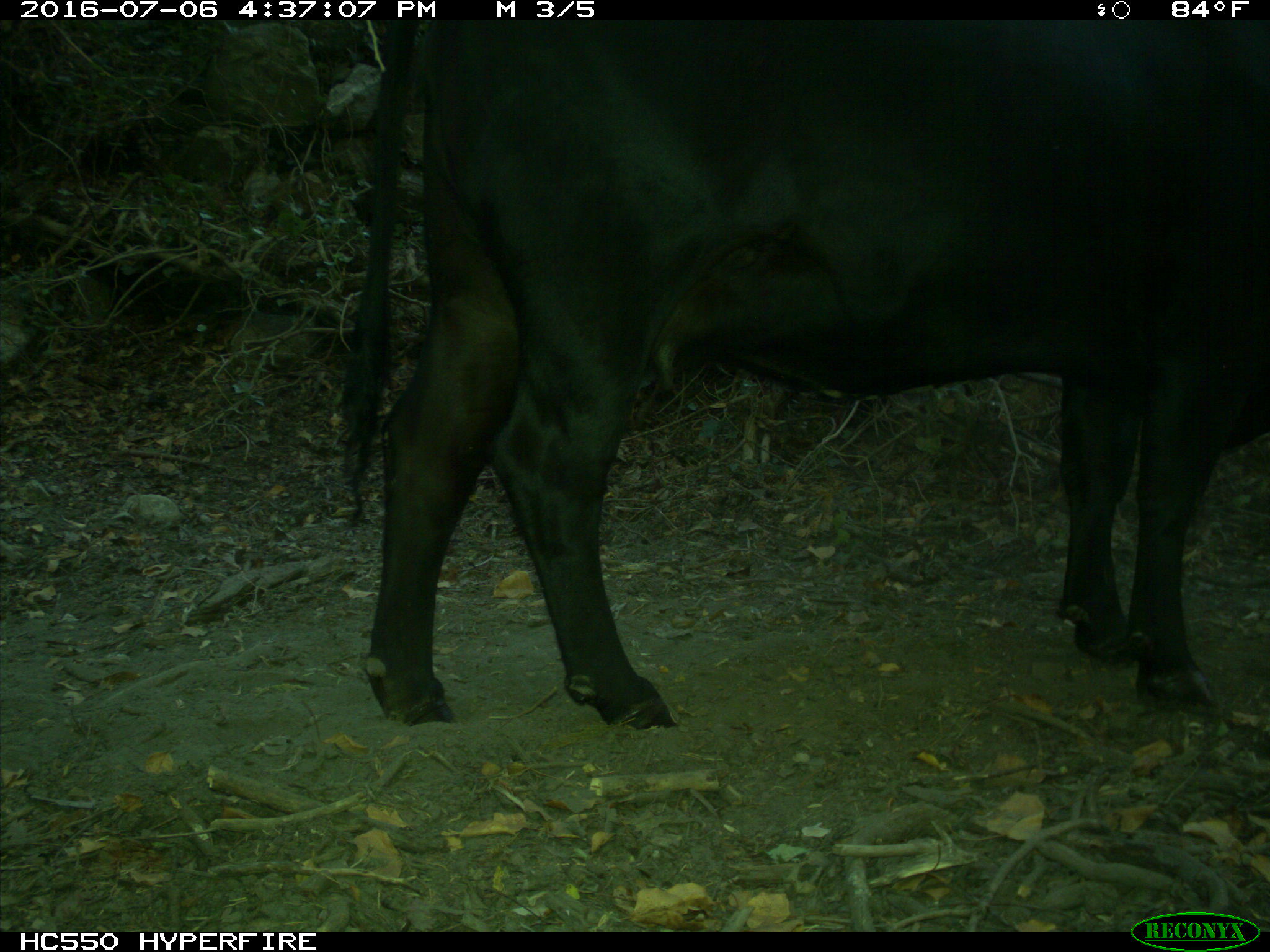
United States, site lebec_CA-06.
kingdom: Animalia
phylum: Chordata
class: Mammalia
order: Artiodactyla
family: Bovidae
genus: Bos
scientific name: Bos taurus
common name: domestic cow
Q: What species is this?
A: Bos taurus (domestic cow).